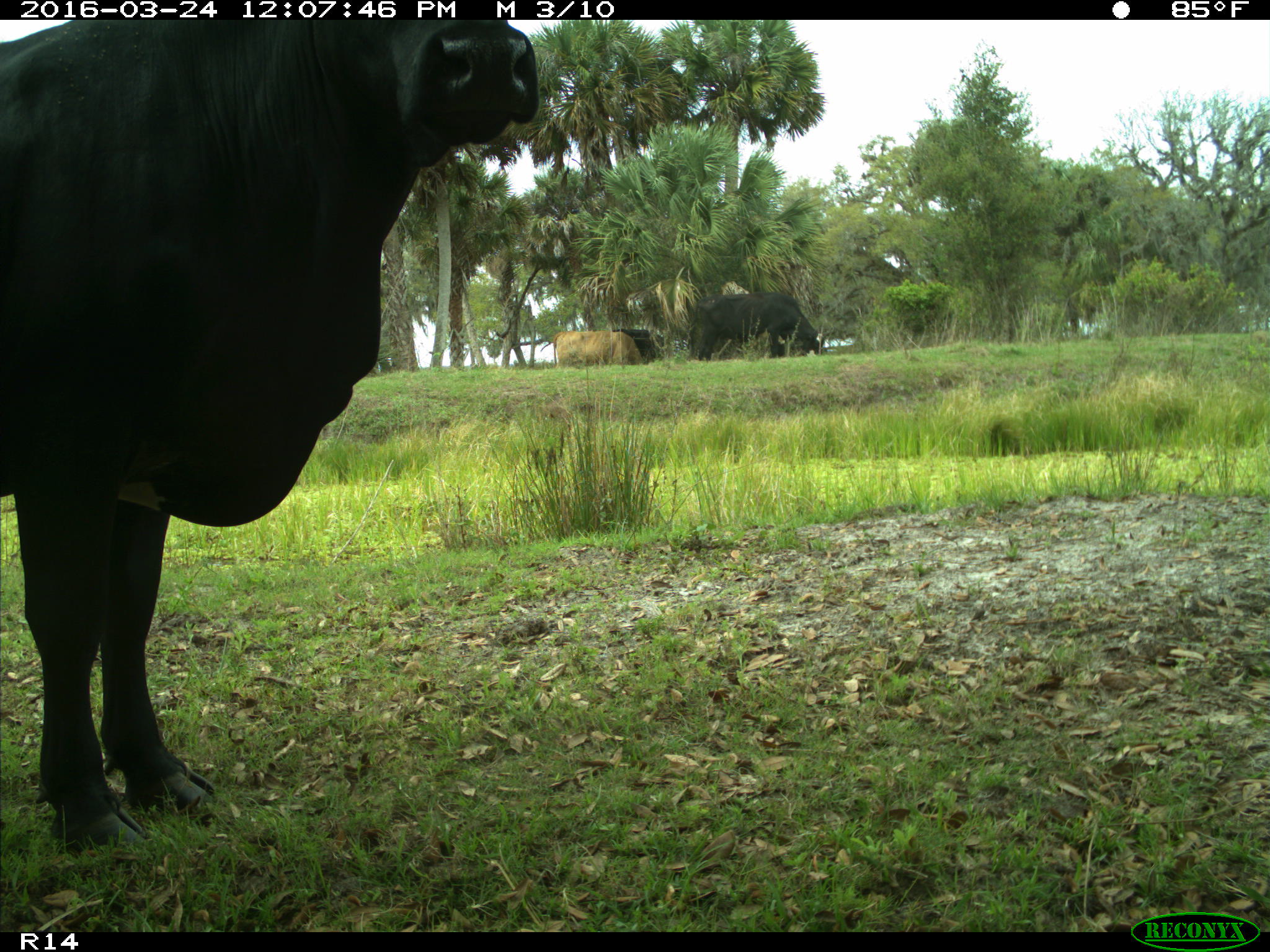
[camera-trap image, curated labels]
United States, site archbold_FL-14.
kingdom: Animalia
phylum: Chordata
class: Mammalia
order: Artiodactyla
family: Bovidae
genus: Bos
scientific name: Bos taurus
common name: domestic cow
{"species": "Bos taurus (domestic cow)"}